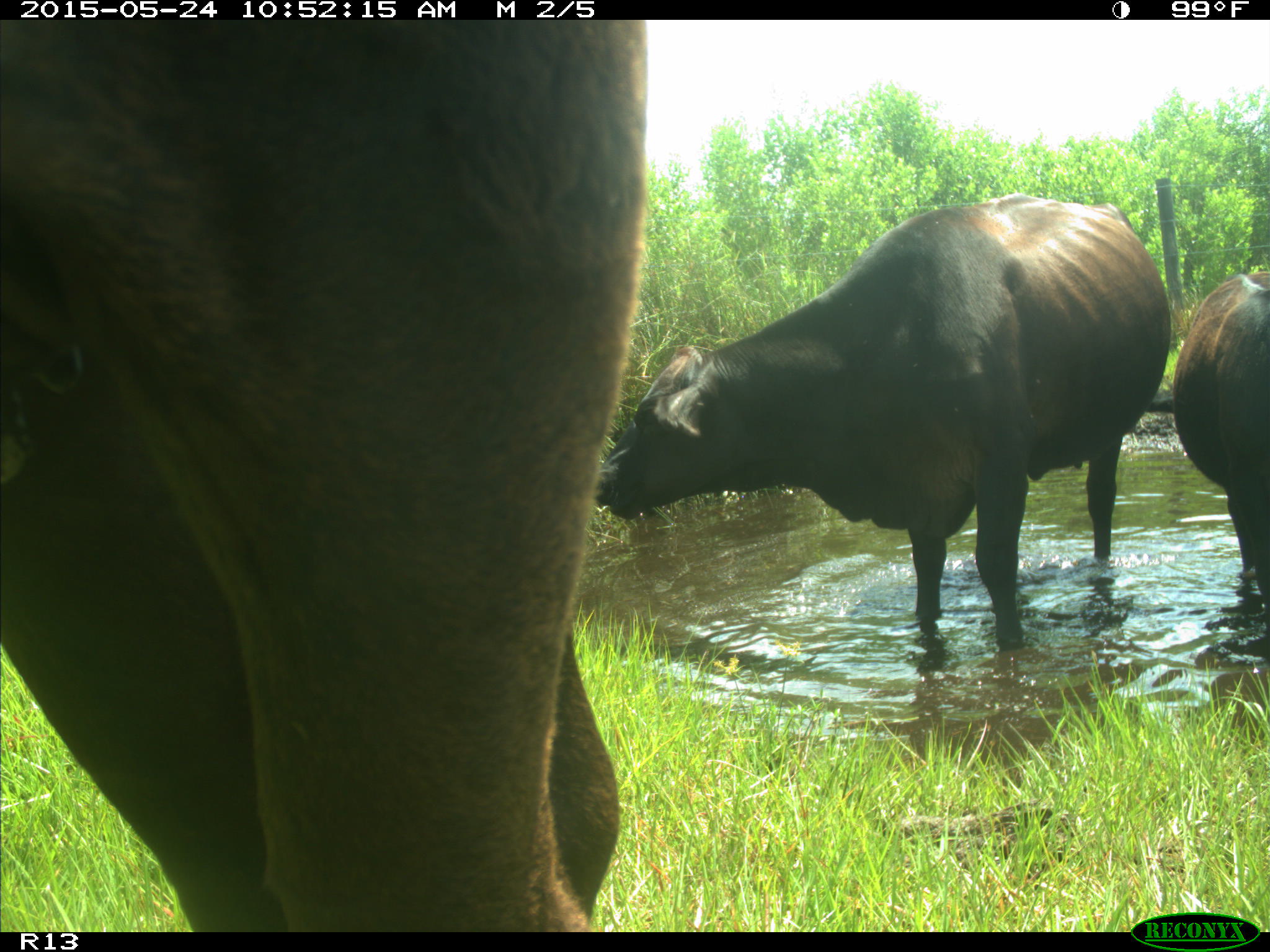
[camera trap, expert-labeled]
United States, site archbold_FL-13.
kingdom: Animalia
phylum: Chordata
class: Mammalia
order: Artiodactyla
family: Bovidae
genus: Bos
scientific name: Bos taurus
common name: domestic cow